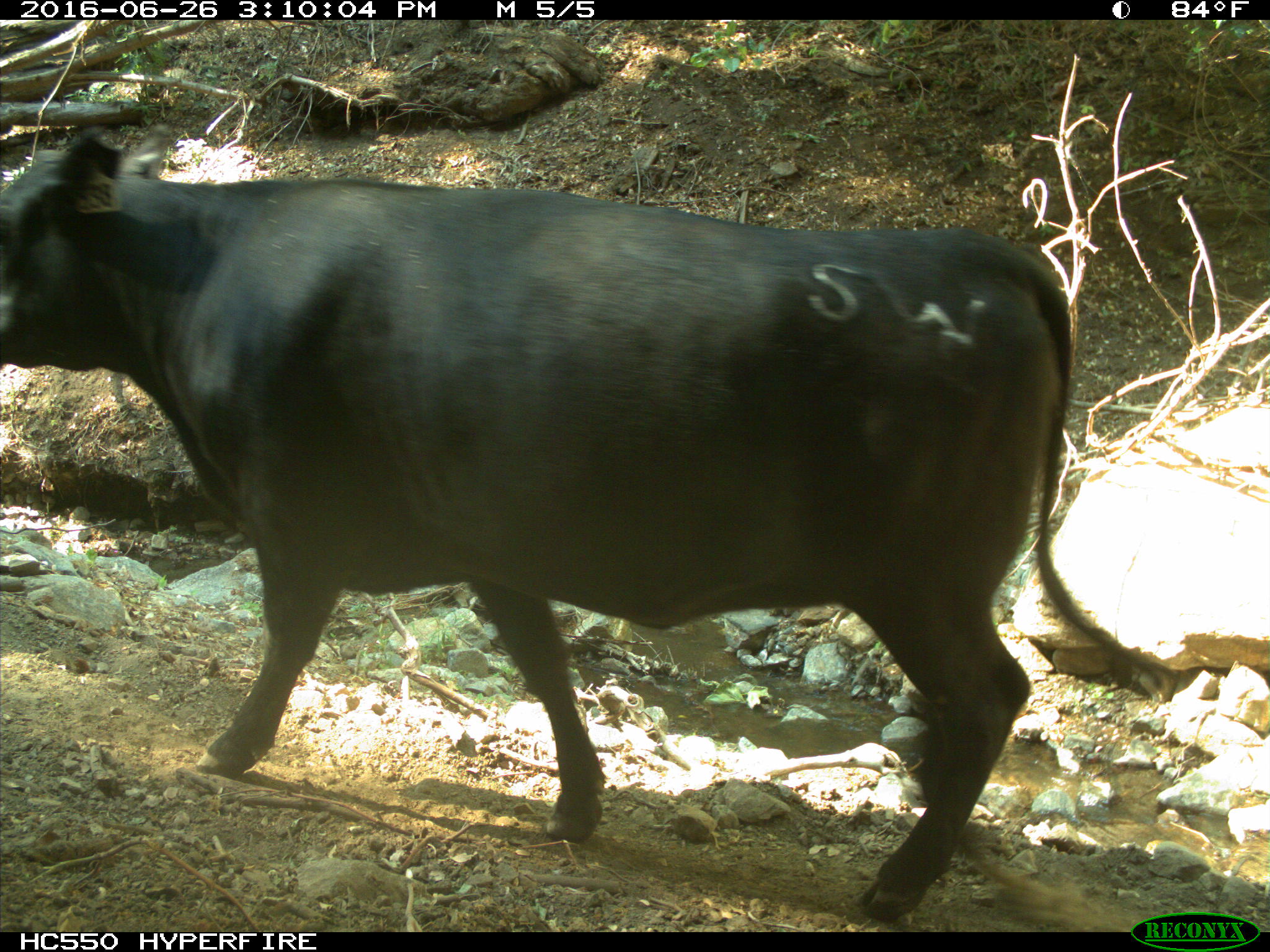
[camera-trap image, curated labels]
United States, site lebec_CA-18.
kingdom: Animalia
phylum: Chordata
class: Mammalia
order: Artiodactyla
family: Bovidae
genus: Bos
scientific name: Bos taurus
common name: domestic cow